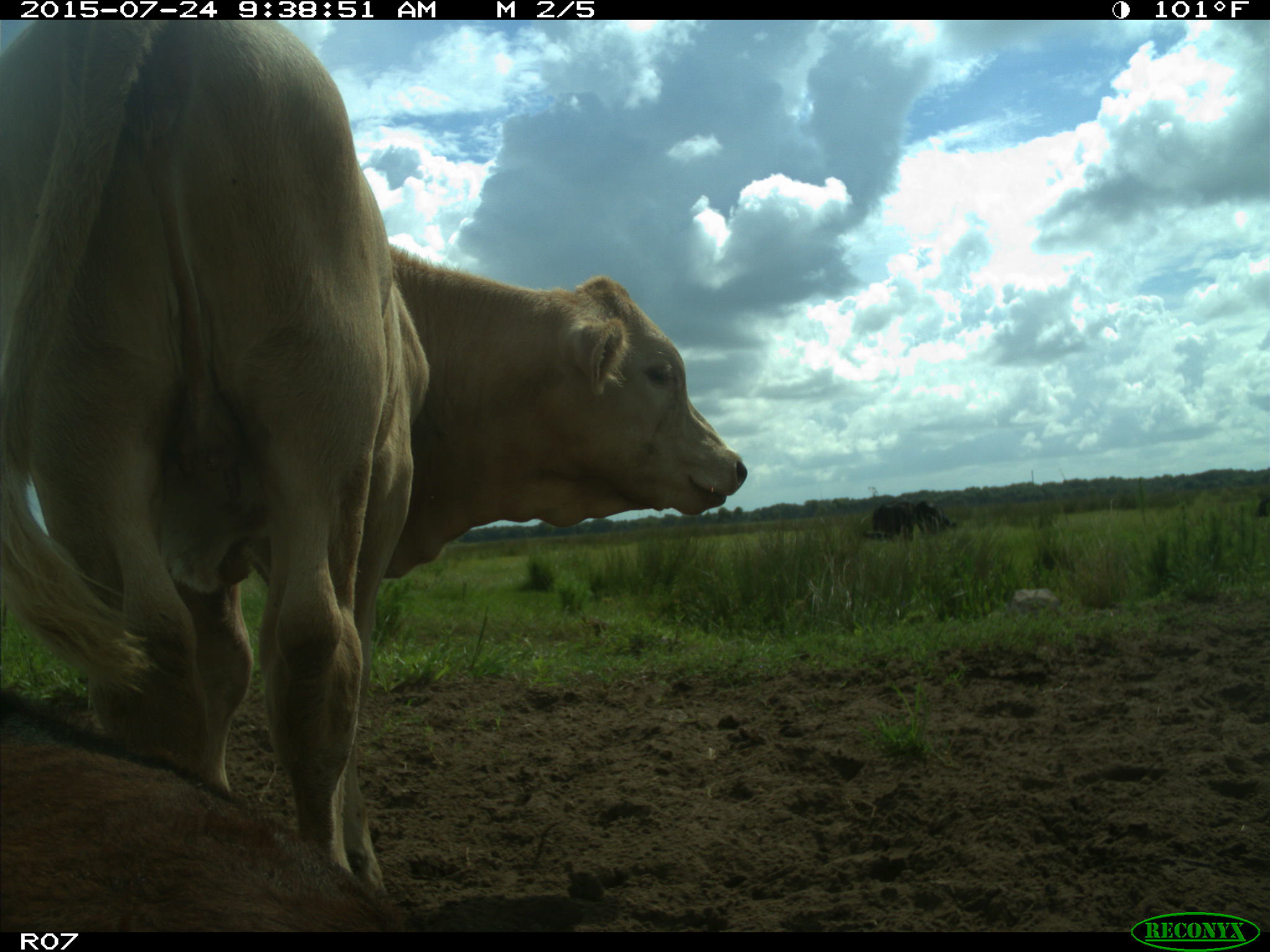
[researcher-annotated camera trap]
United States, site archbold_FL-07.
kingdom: Animalia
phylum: Chordata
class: Mammalia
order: Artiodactyla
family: Bovidae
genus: Bos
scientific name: Bos taurus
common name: domestic cow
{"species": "Bos taurus (domestic cow)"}